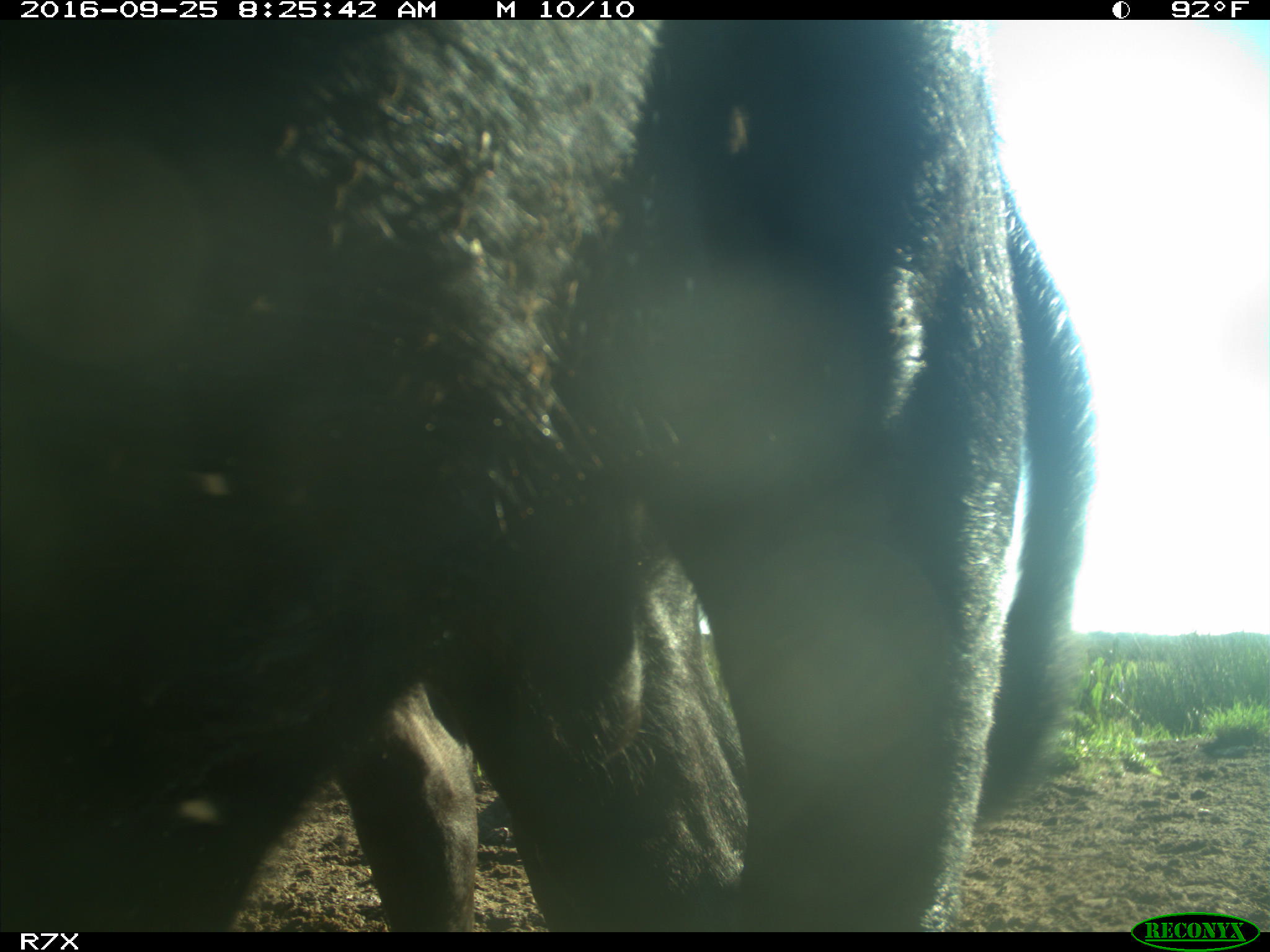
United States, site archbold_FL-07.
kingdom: Animalia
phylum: Chordata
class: Mammalia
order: Artiodactyla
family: Bovidae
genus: Bos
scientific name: Bos taurus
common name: domestic cow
Bos taurus (domestic cow).